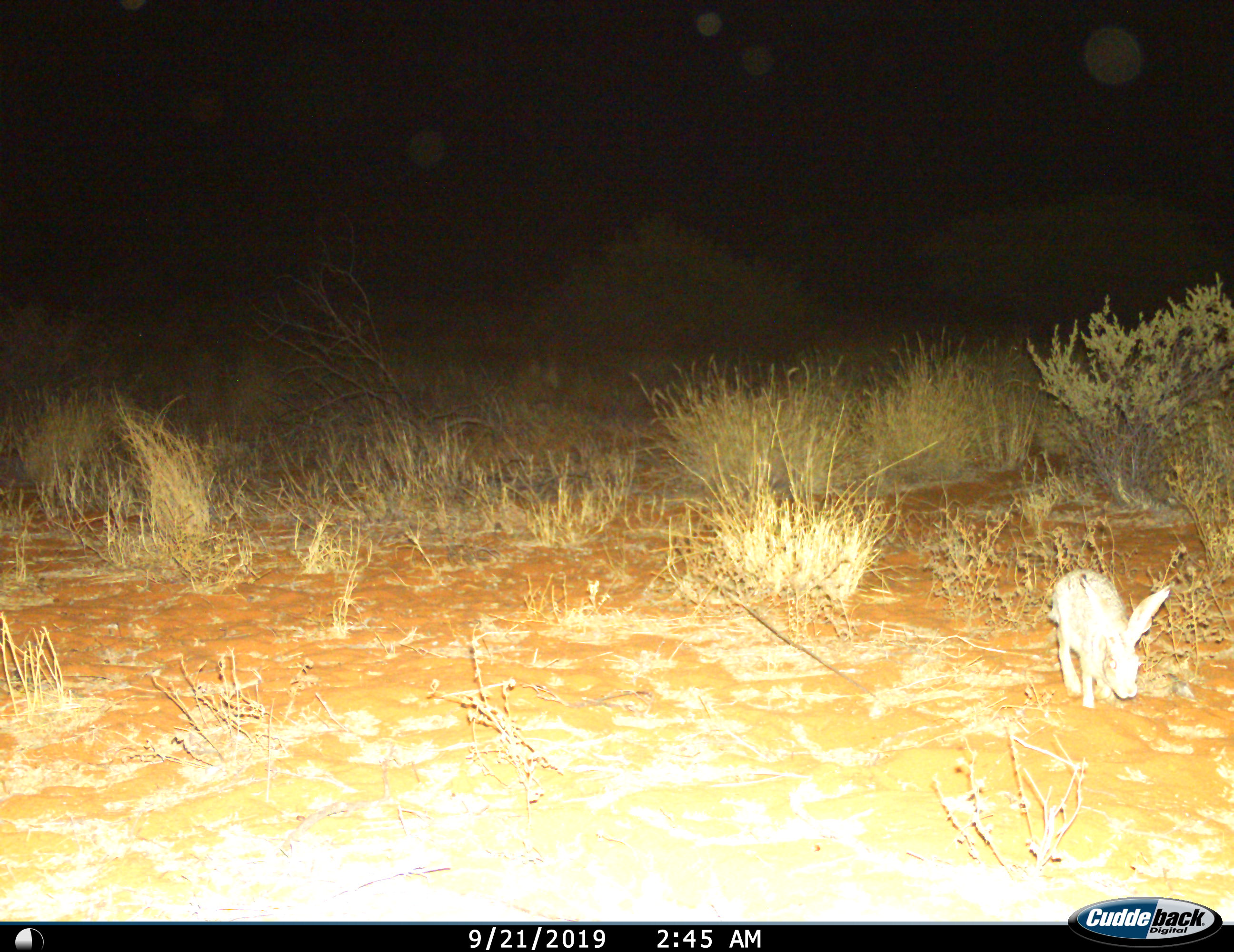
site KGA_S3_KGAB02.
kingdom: Animalia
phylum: Chordata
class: Mammalia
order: Lagomorpha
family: Leporidae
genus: Lepus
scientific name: Lepus capensis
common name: cape hare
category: harecape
Harecape (cape hare) (Lepus capensis), count 1. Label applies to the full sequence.